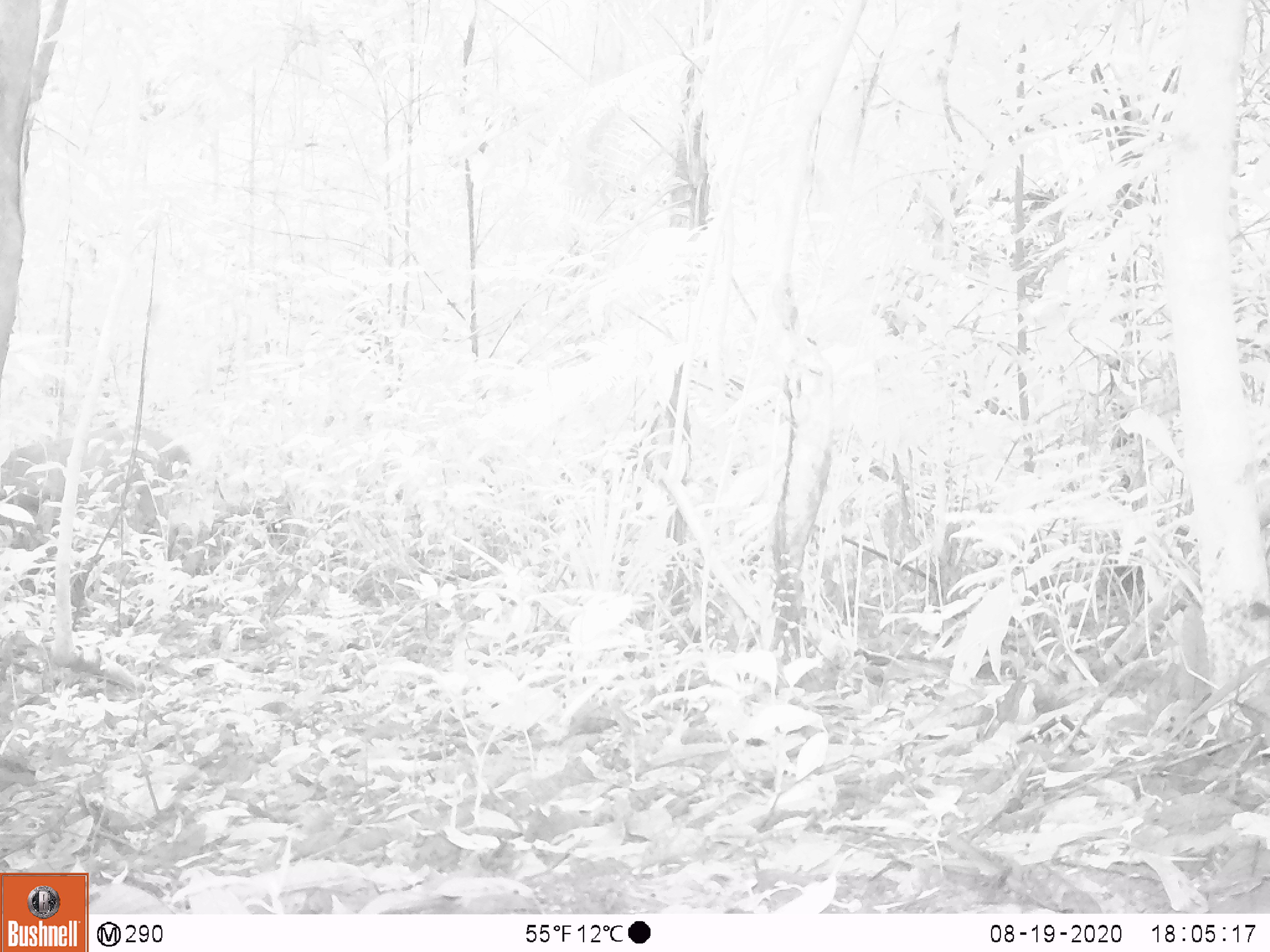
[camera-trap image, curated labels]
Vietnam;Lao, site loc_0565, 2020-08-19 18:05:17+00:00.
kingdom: Animalia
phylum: Chordata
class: Mammalia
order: Artiodactyla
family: Cervidae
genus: Muntiacus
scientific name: Muntiacus vuquangensis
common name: large-antlered muntjac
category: large antlered muntjac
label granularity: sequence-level